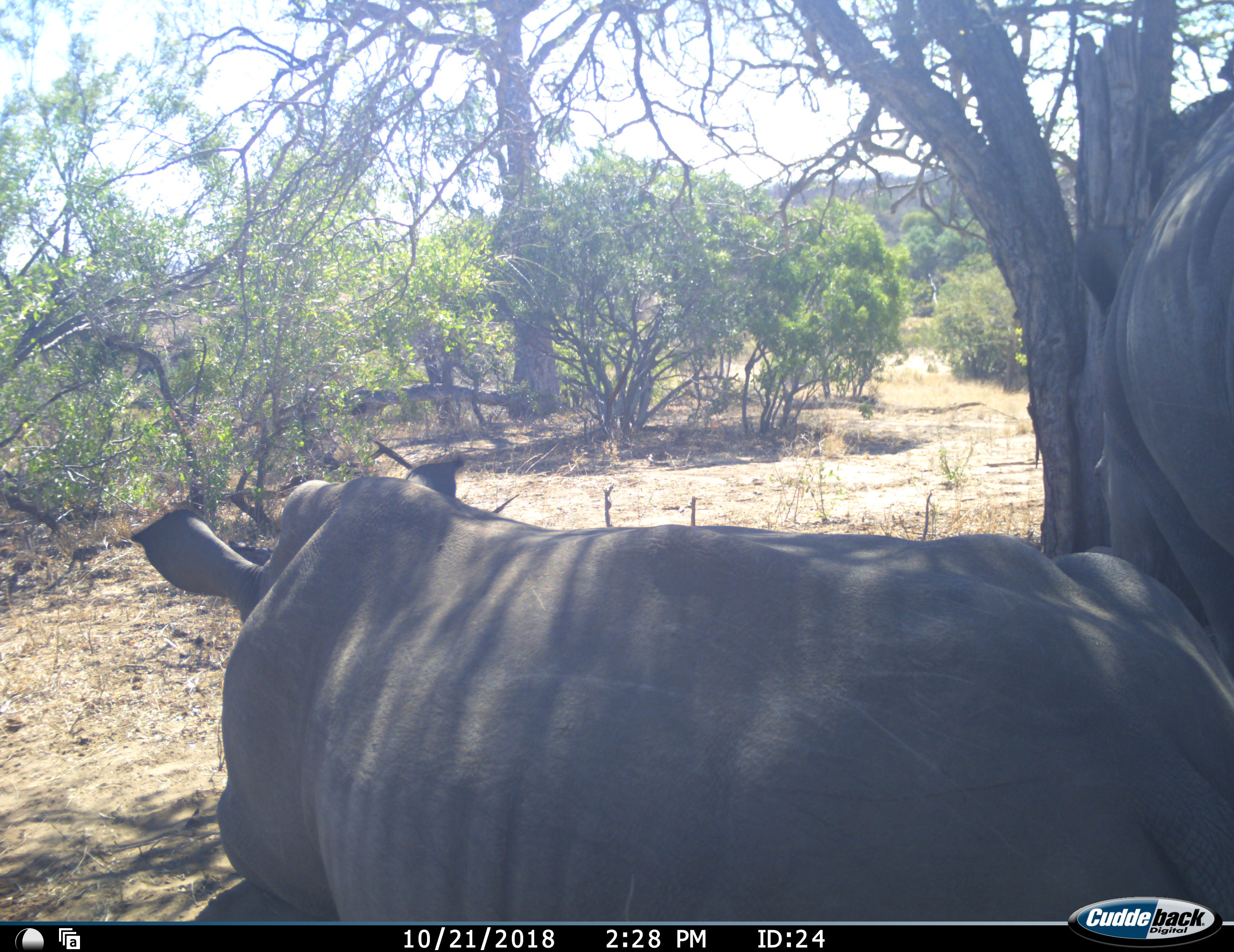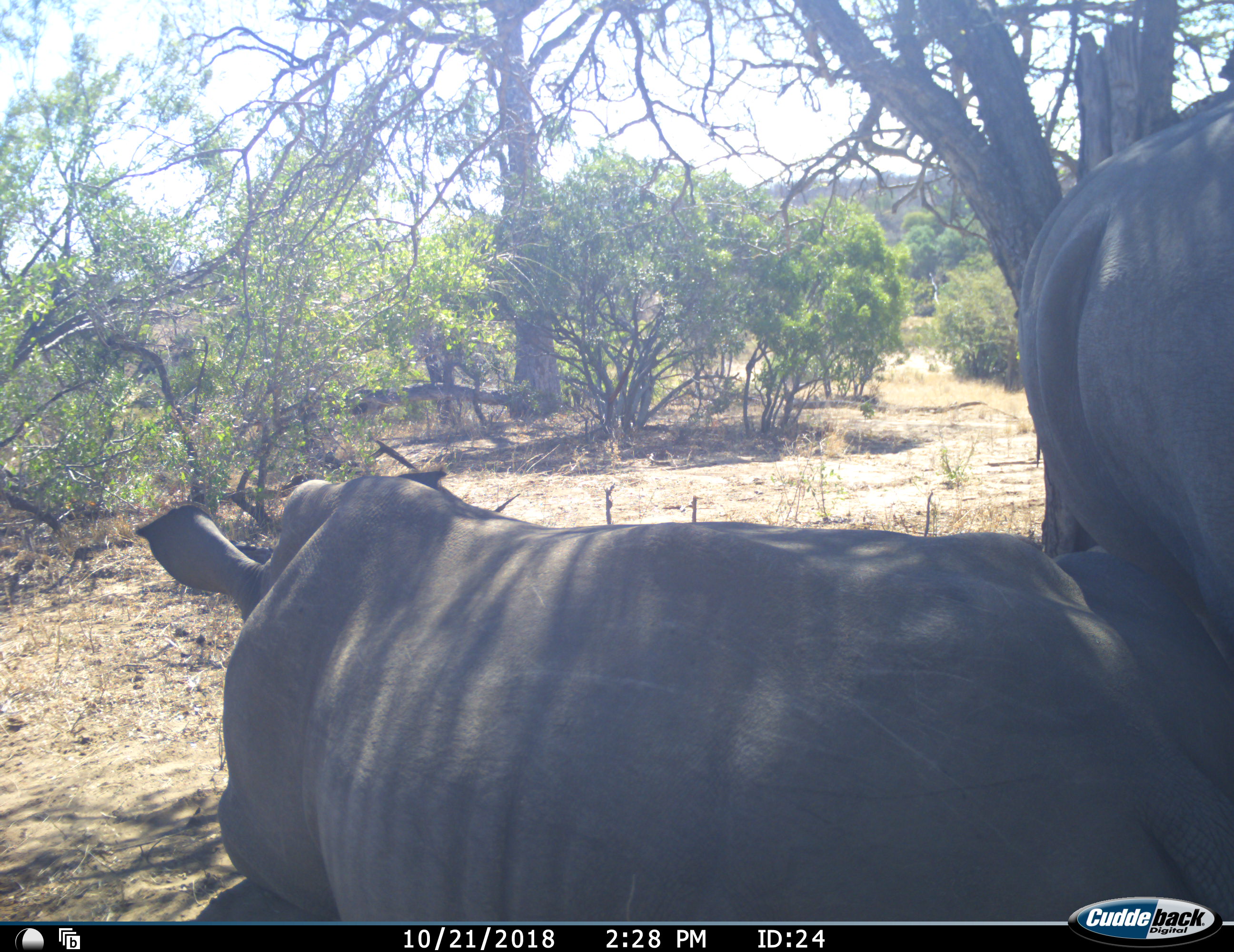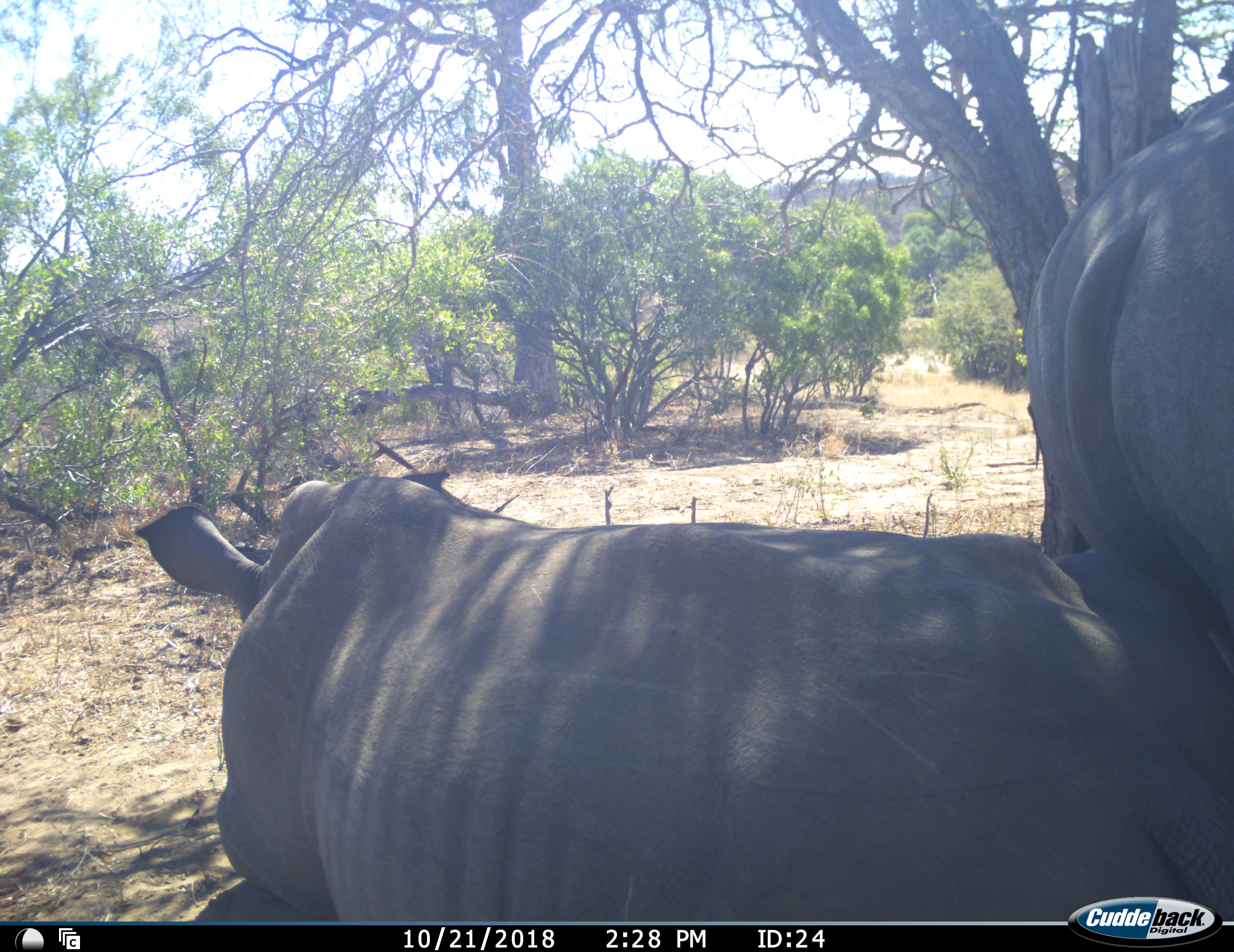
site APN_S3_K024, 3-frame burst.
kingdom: Animalia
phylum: Chordata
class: Mammalia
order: Perissodactyla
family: Rhinocerotidae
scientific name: Rhinocerotidae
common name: unknown rhinoceros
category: rhinocerosunknown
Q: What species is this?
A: Rhinocerosunknown (unknown rhinoceros) (Rhinocerotidae).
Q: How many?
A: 2.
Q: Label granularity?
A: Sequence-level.